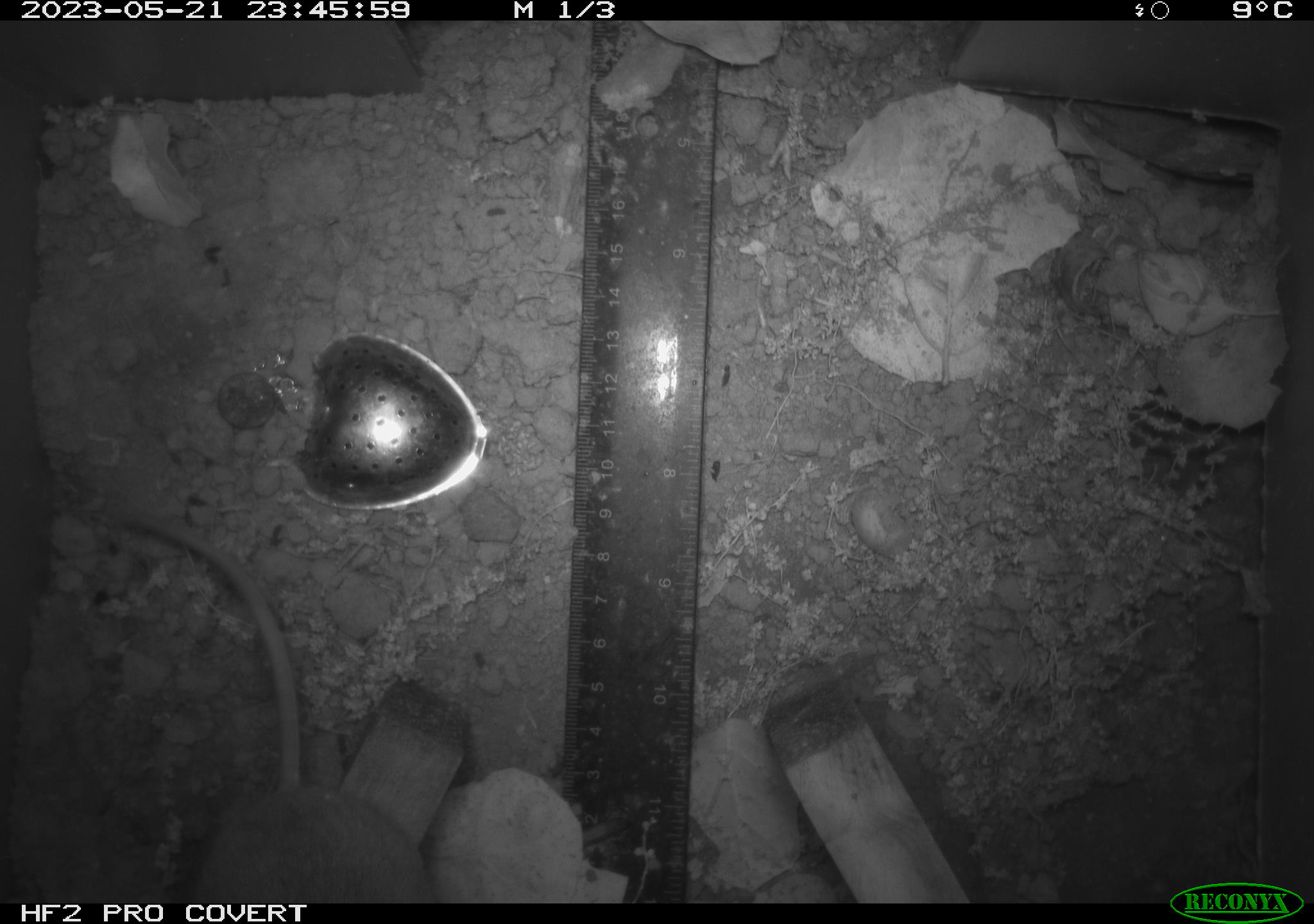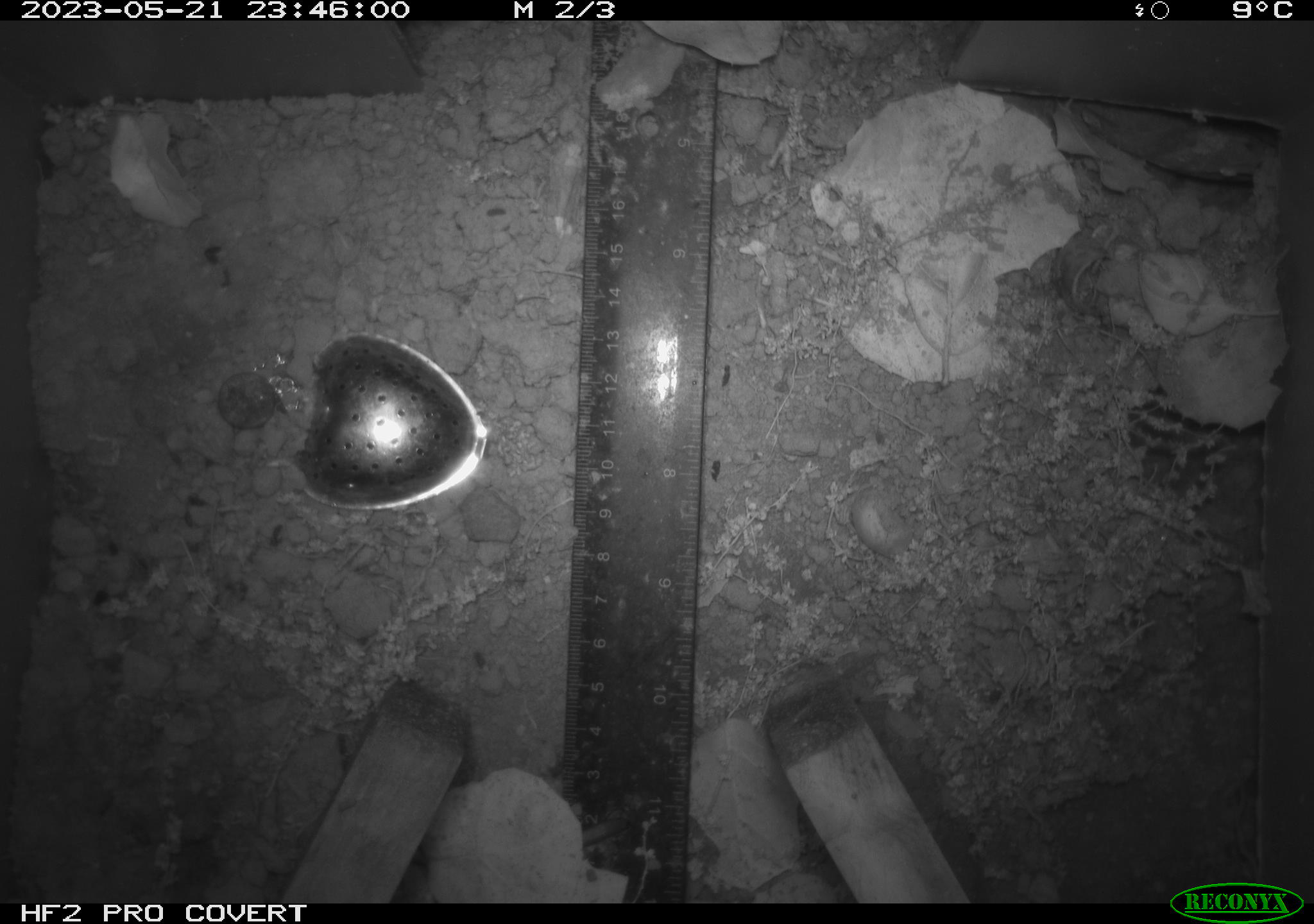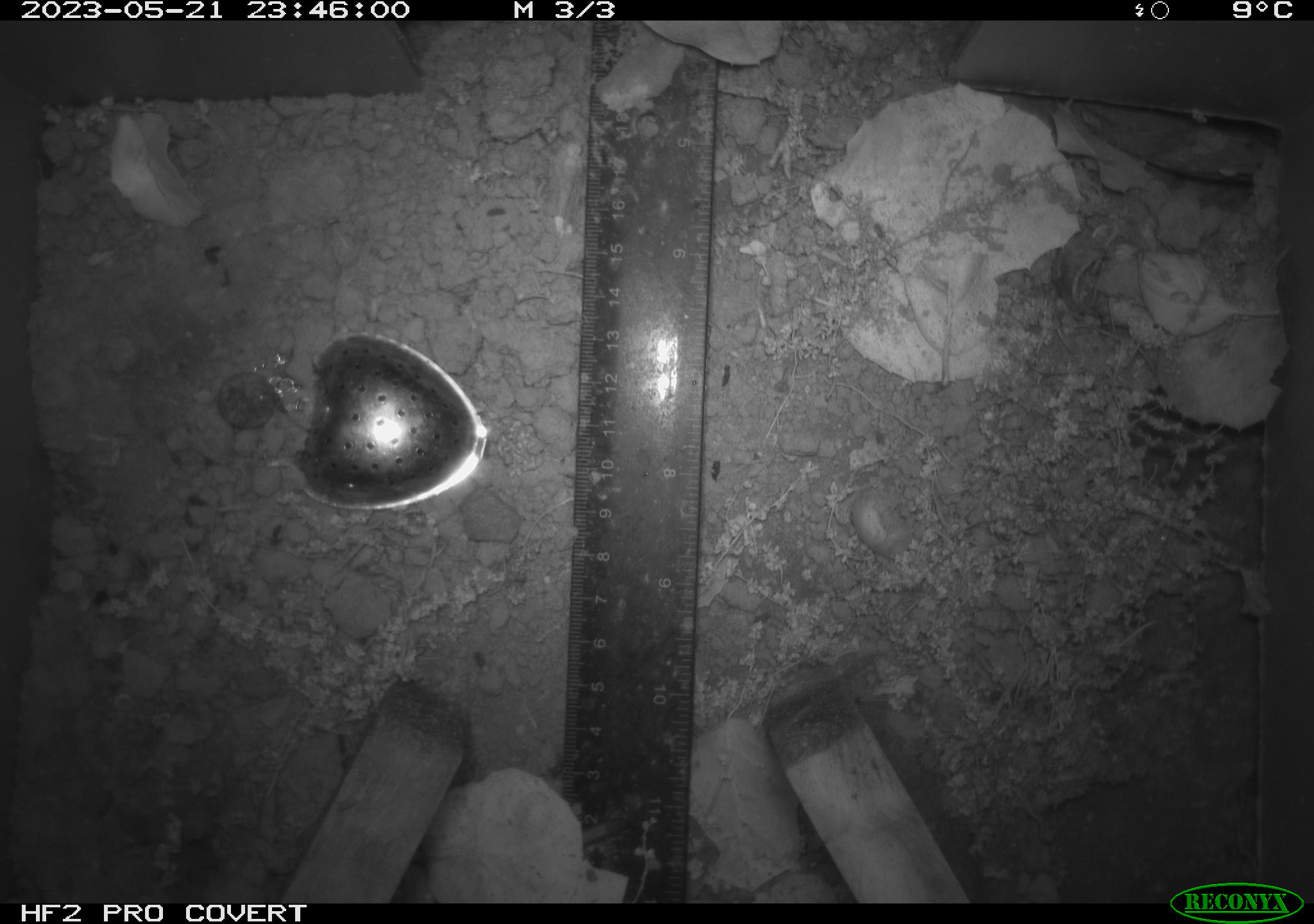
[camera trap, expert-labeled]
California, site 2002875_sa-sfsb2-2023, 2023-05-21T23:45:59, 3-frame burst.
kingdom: Animalia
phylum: Chordata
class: Mammalia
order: Rodentia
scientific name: Rodentia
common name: mouse species